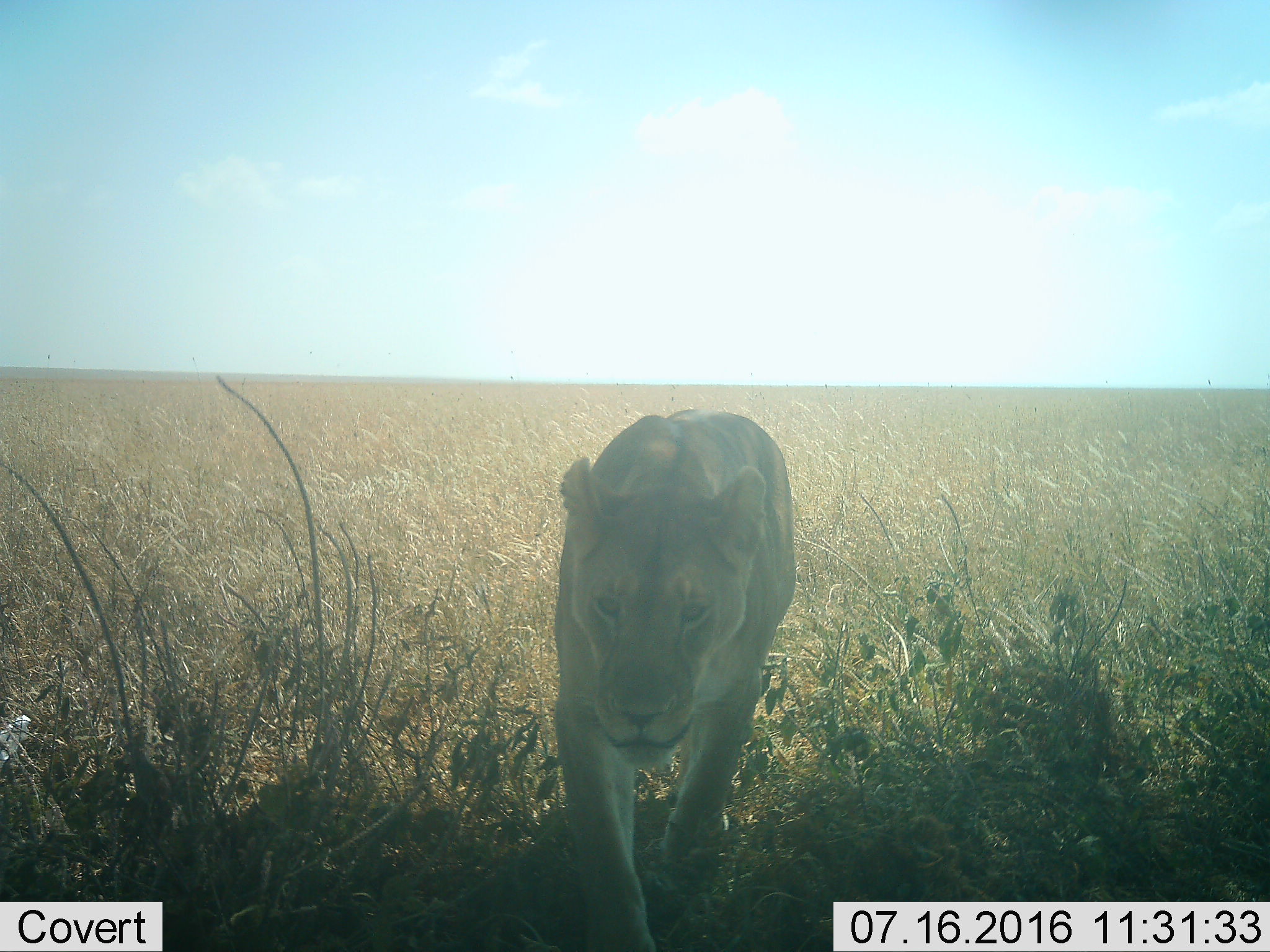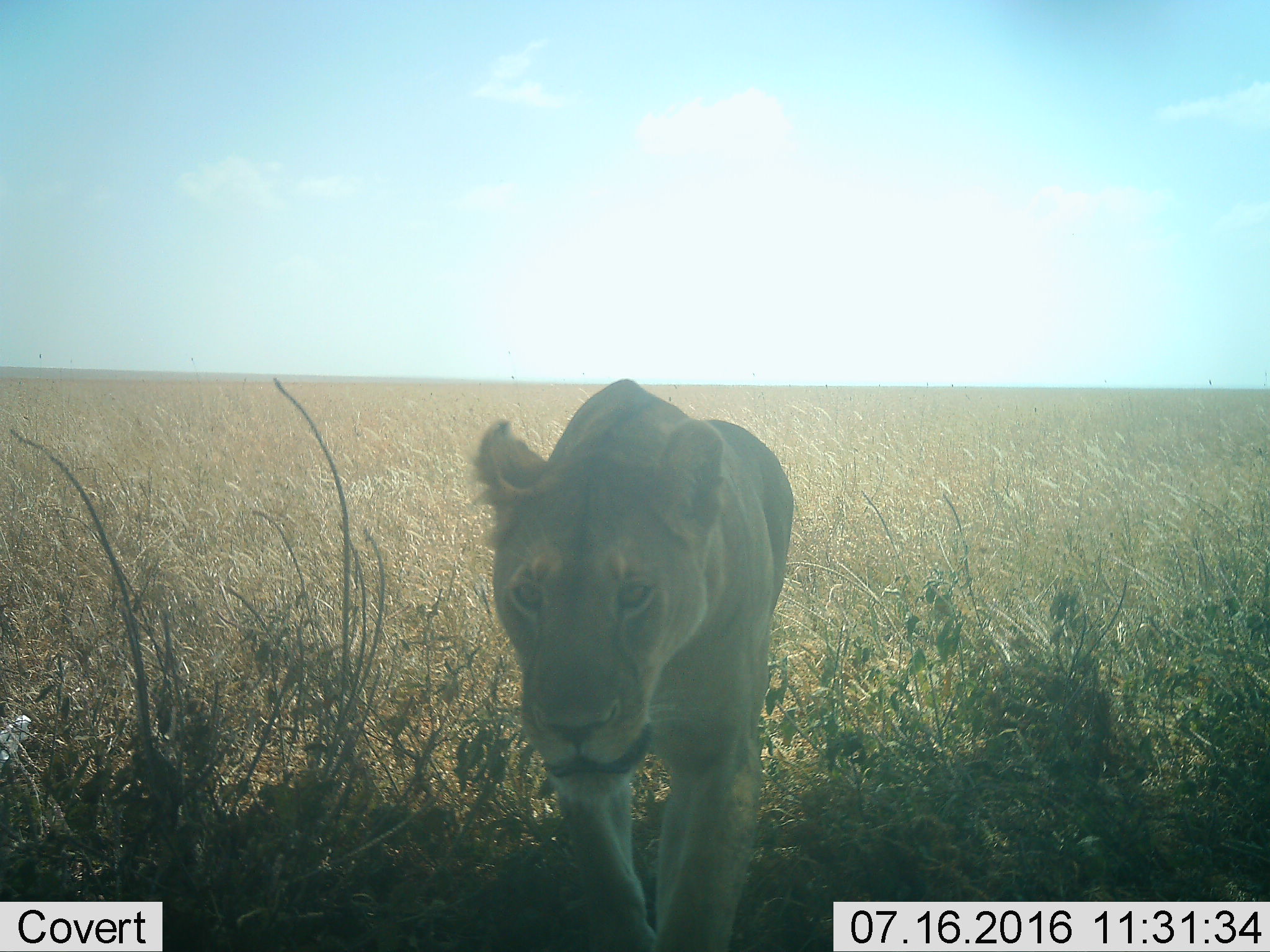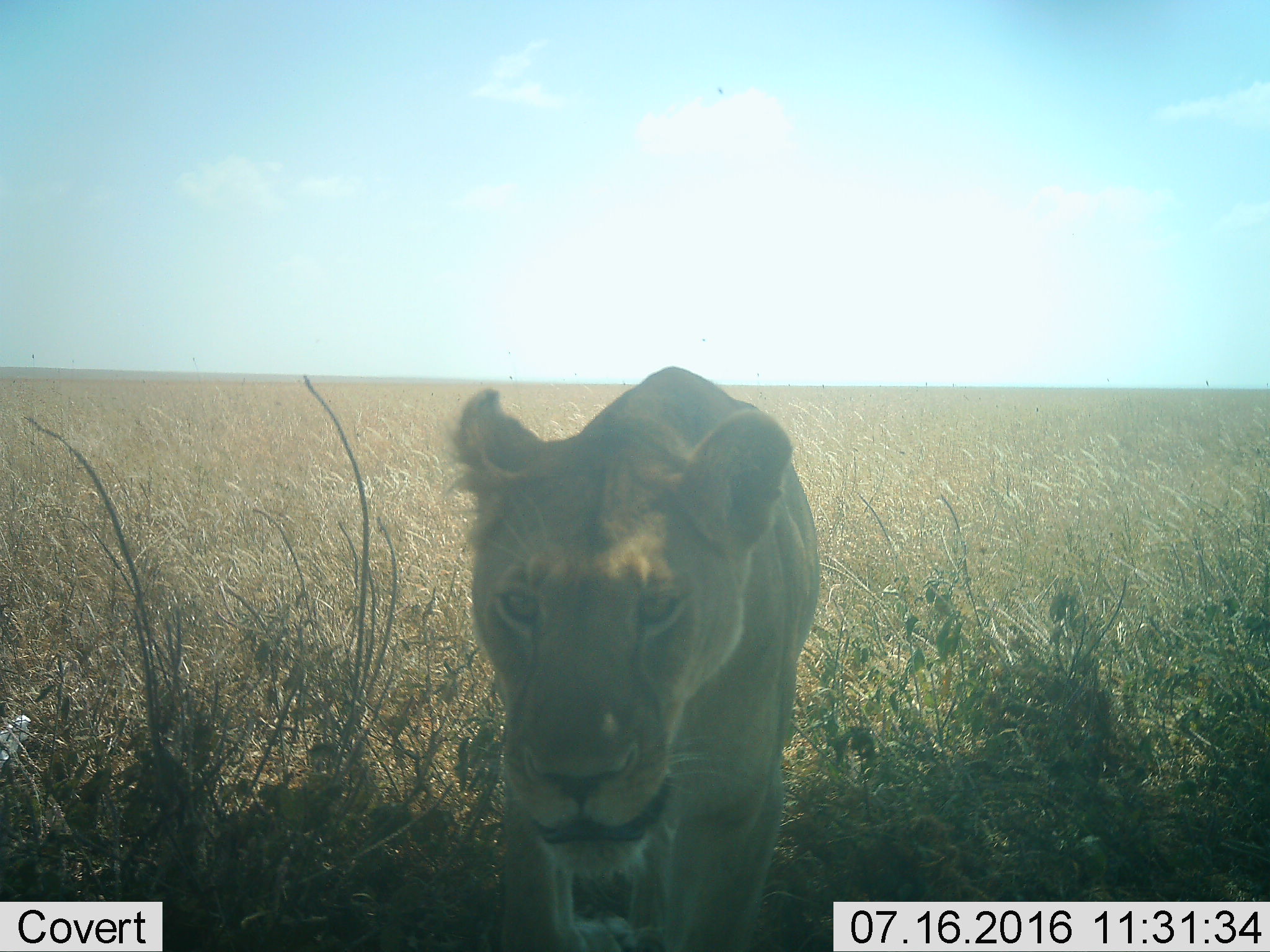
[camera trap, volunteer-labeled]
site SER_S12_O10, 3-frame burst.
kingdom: Animalia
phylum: Chordata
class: Mammalia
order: Carnivora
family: Felidae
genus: Panthera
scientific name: Panthera leo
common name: lion female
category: lionfemale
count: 1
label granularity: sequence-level